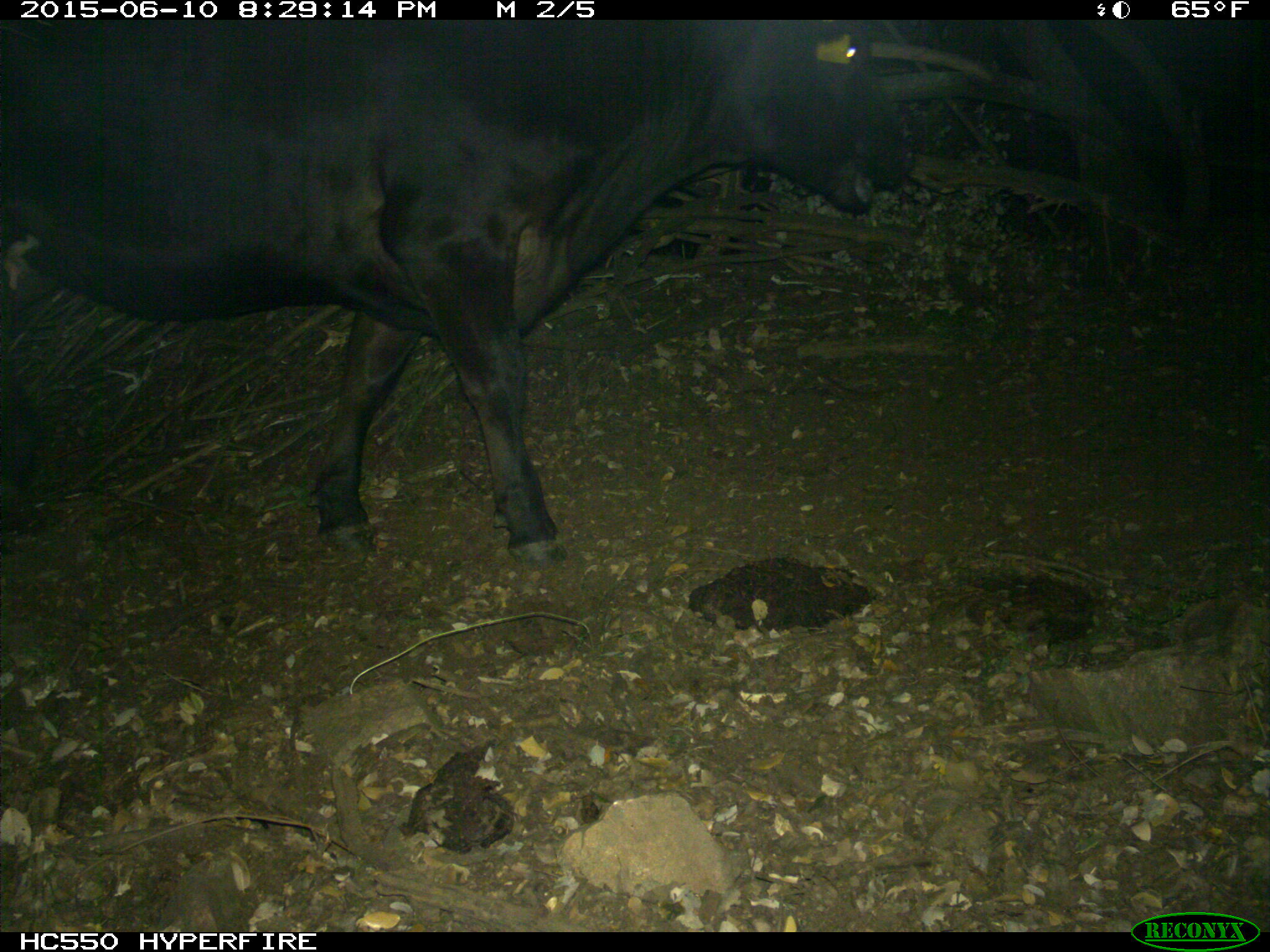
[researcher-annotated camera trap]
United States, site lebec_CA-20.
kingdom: Animalia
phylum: Chordata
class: Mammalia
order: Artiodactyla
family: Bovidae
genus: Bos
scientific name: Bos taurus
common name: domestic cow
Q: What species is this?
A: Bos taurus (domestic cow).